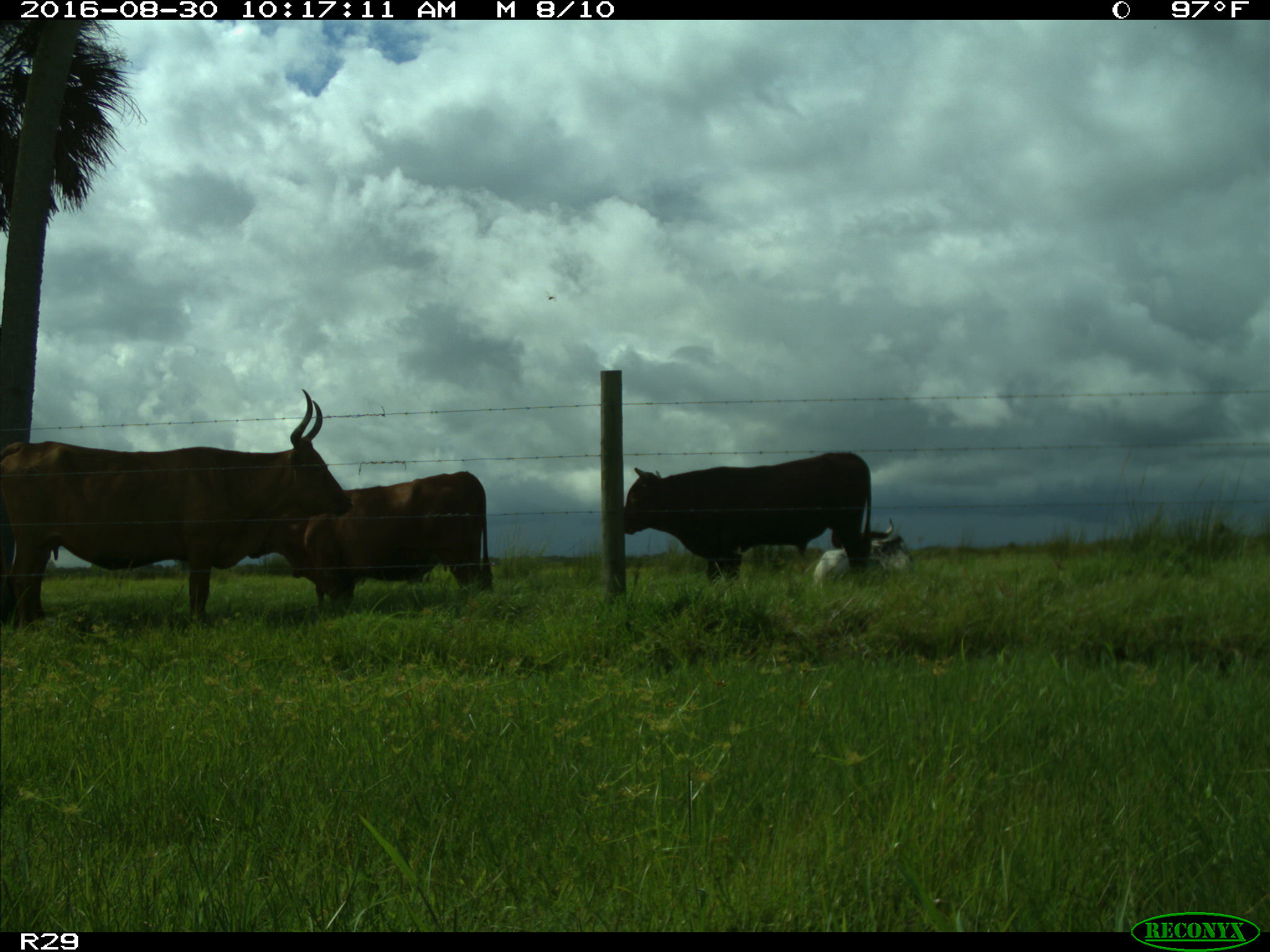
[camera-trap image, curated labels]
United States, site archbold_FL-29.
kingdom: Animalia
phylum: Chordata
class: Mammalia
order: Artiodactyla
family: Bovidae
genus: Bos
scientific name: Bos taurus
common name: domestic cow